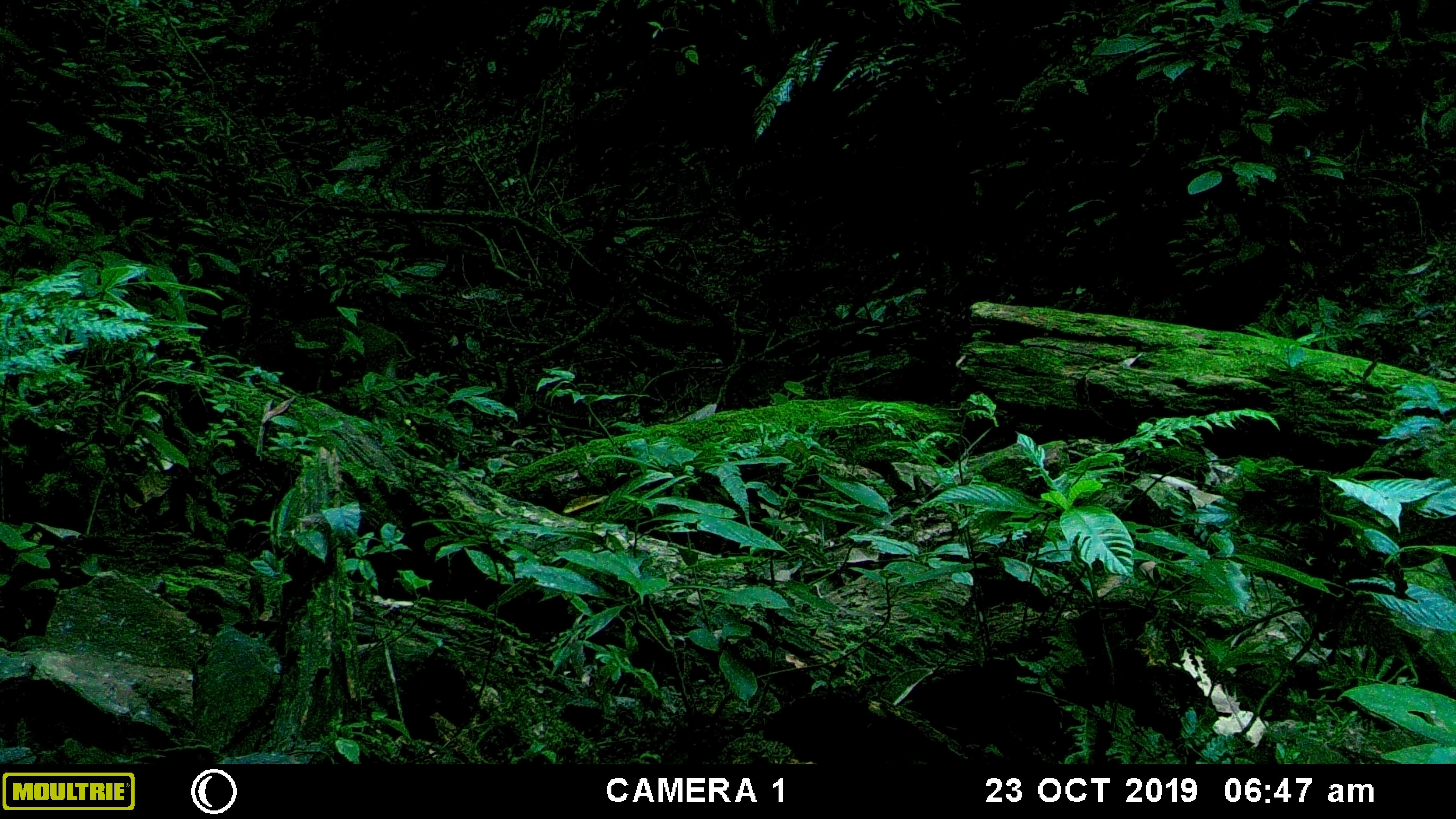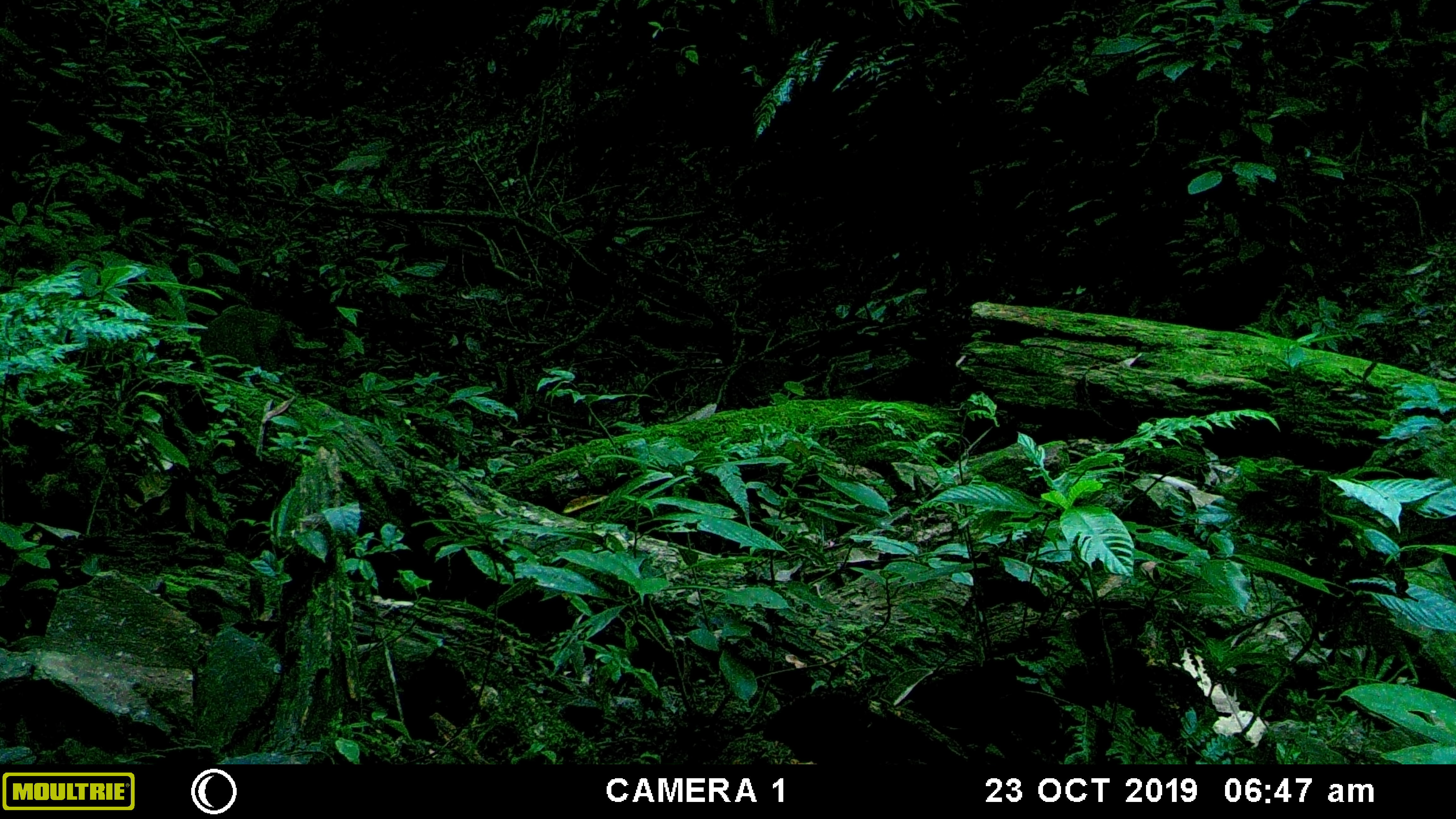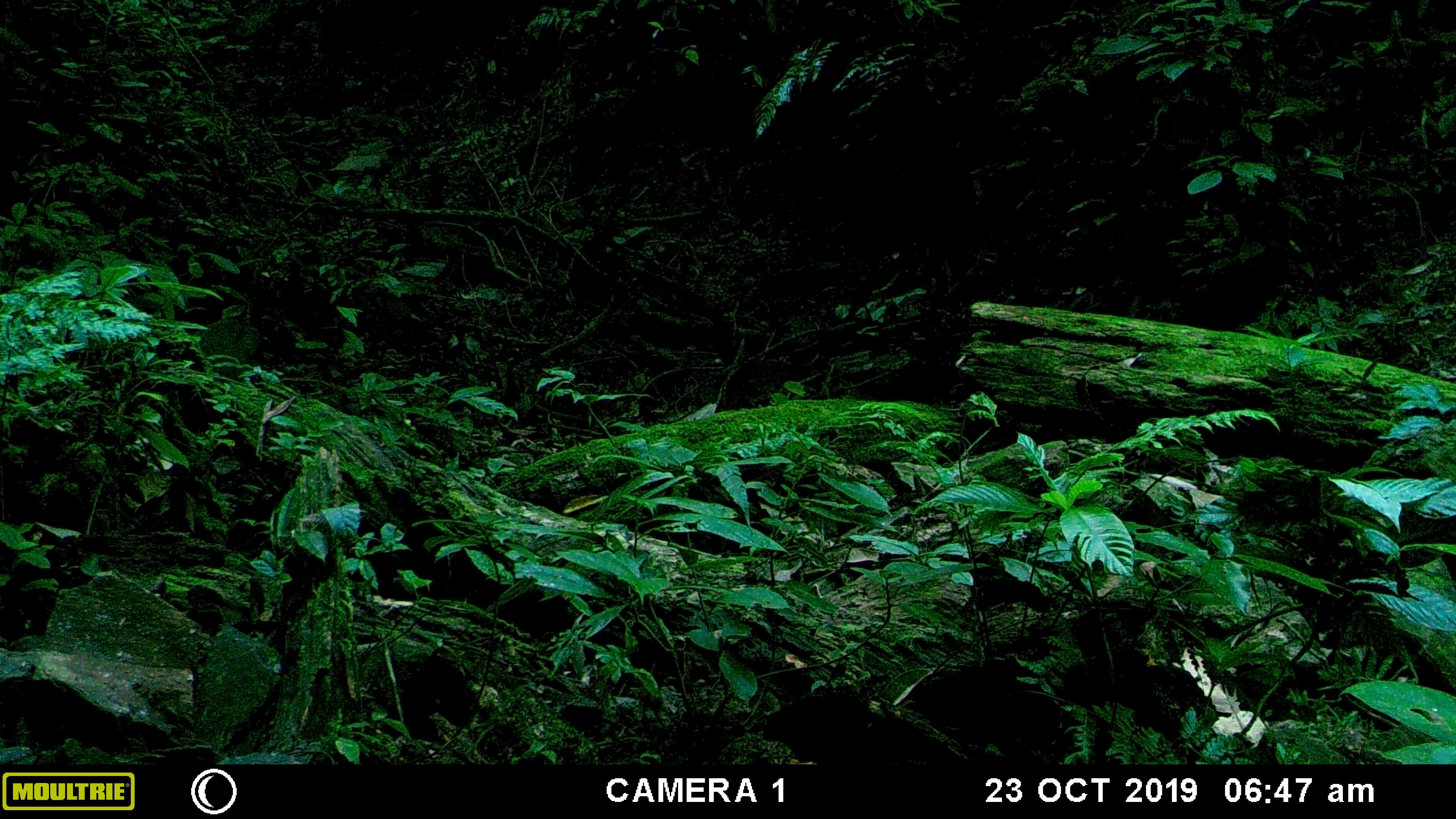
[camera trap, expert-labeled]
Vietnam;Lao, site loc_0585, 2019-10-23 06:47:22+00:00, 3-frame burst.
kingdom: Animalia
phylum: Chordata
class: Mammalia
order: Artiodactyla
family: Suidae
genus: Sus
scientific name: Sus scrofa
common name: eurasian wild pig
Eurasian wild pig (Sus scrofa). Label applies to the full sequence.